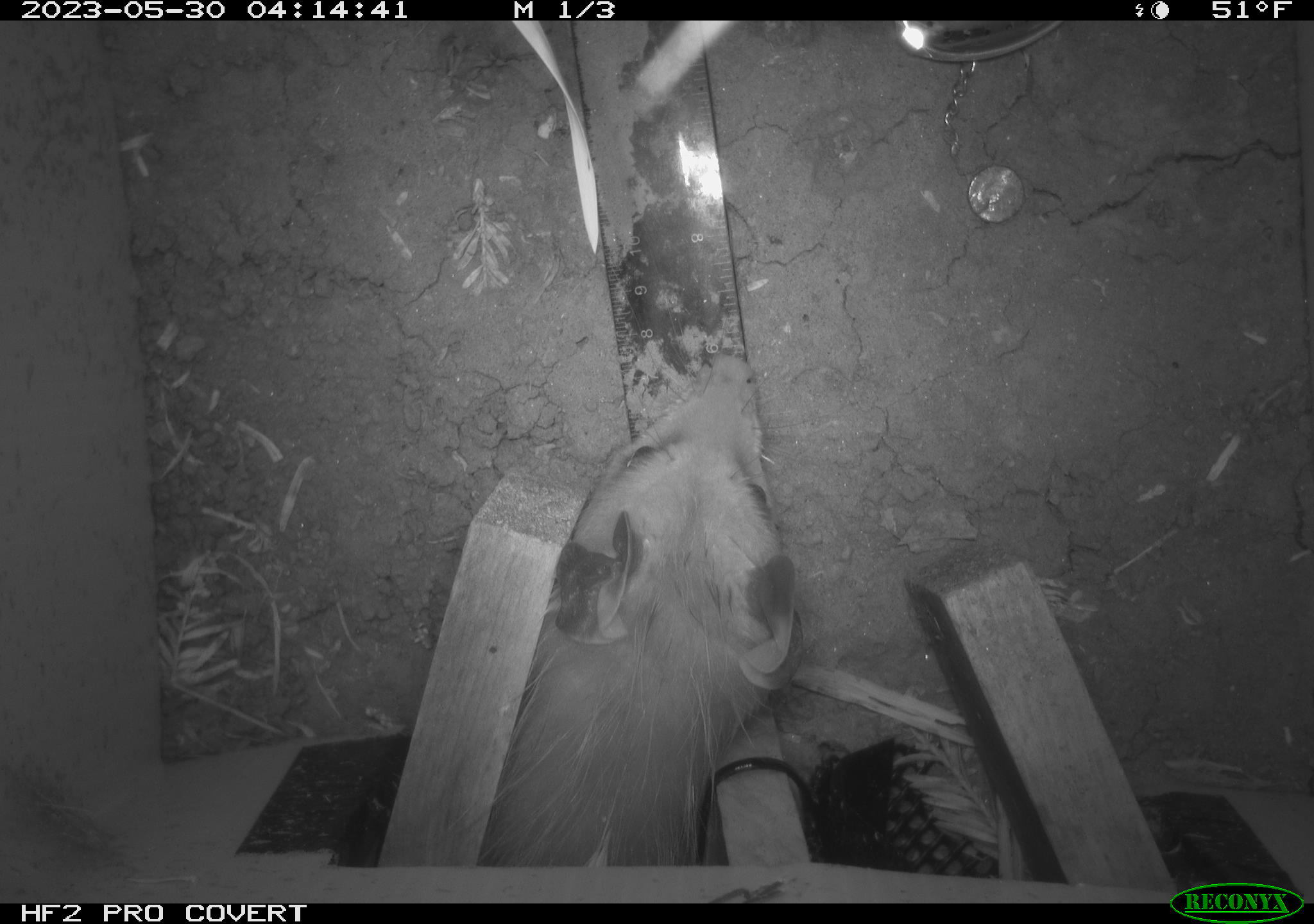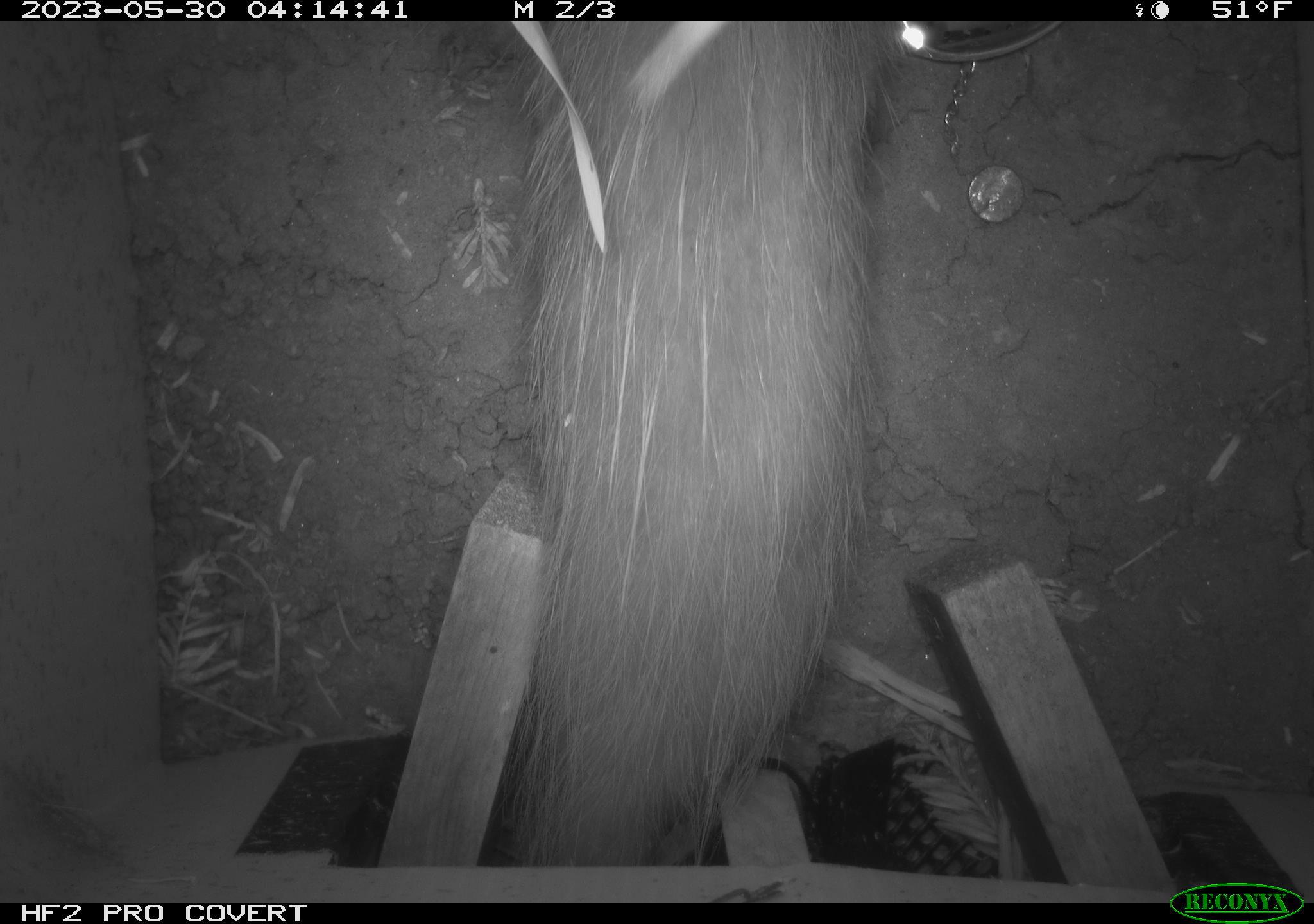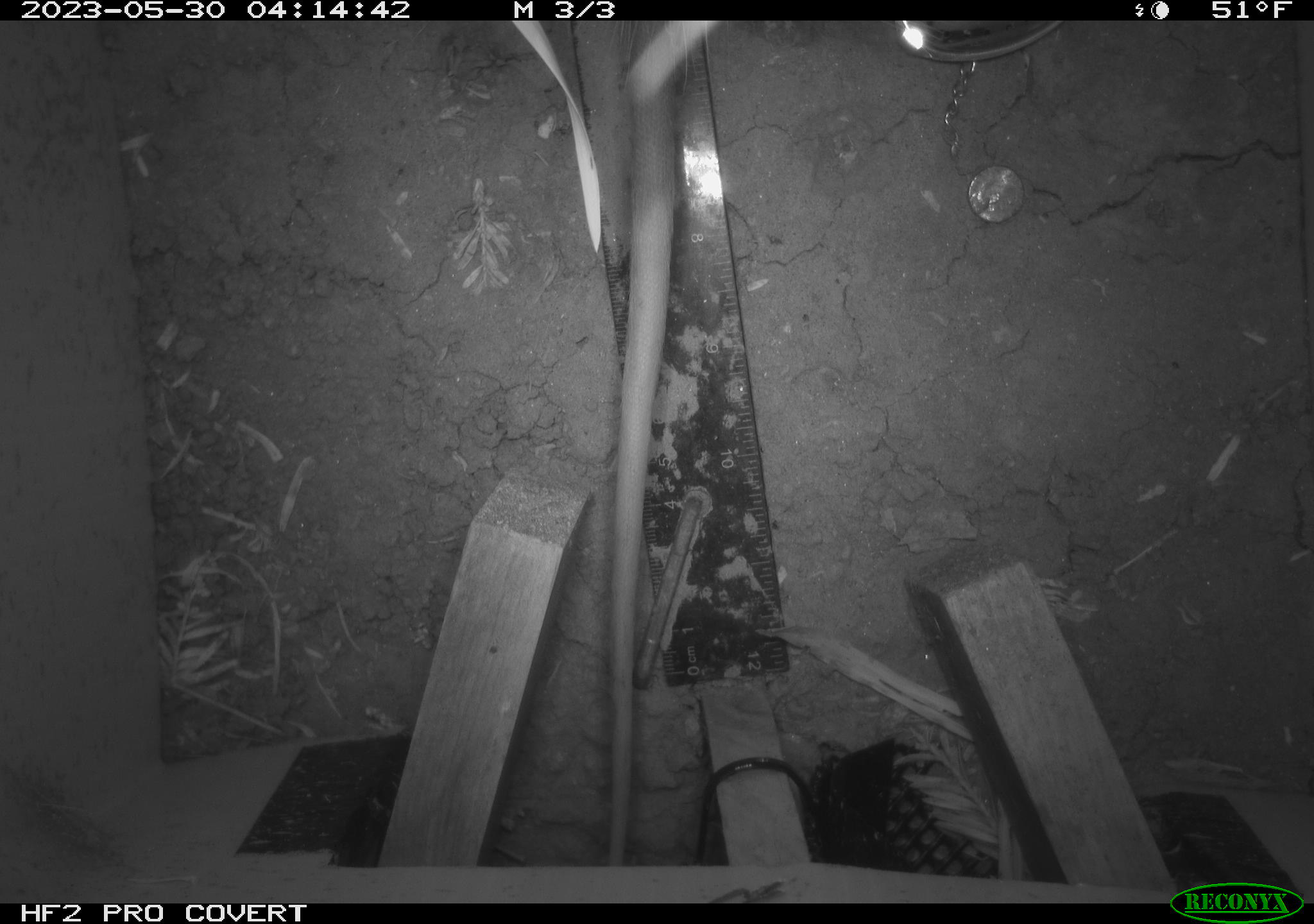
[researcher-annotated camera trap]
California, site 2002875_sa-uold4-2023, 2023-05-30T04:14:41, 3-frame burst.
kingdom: Animalia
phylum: Chordata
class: Mammalia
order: Didelphimorphia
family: Didelphidae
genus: Didelphis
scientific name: Didelphis virginiana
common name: virginia opossum